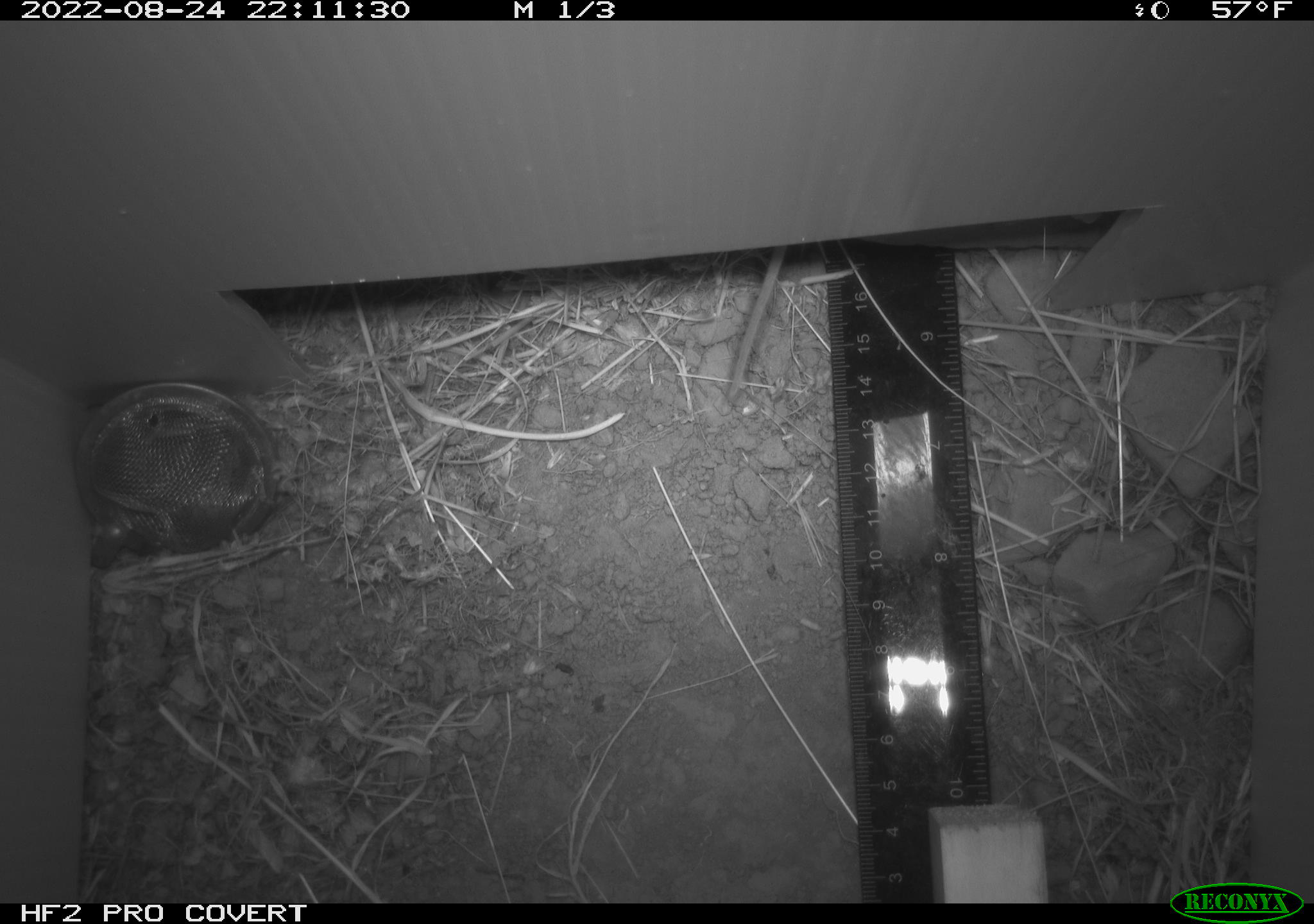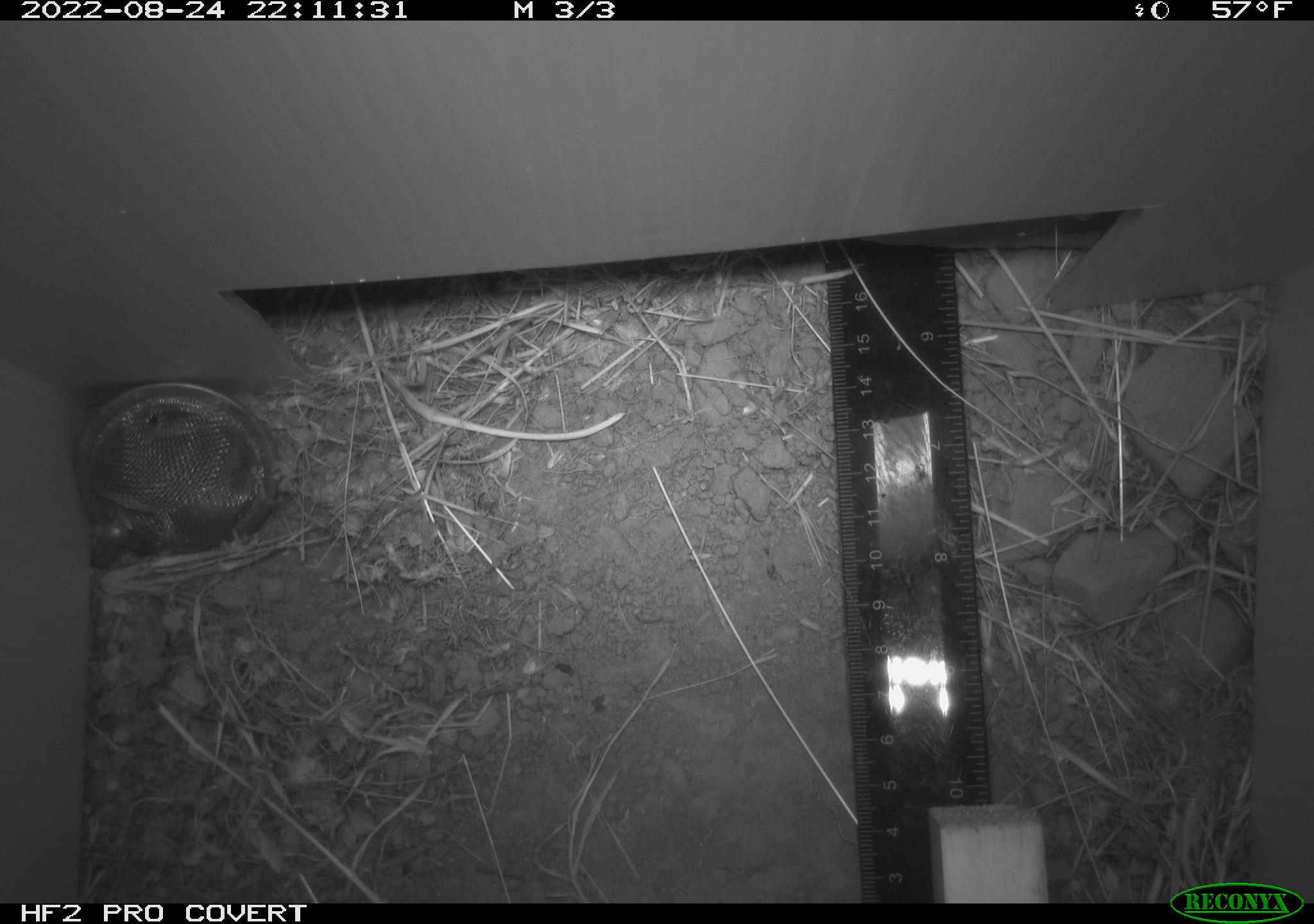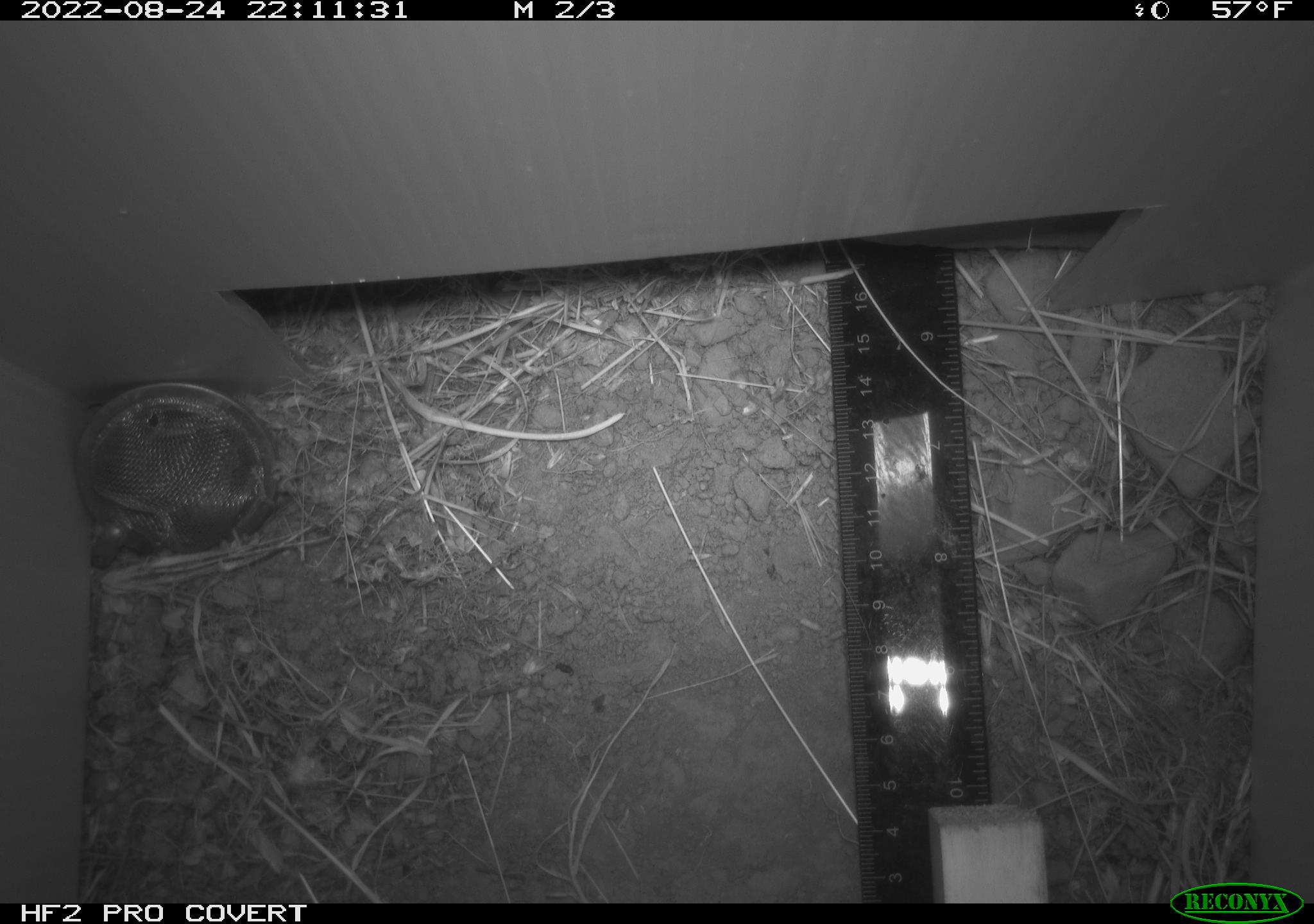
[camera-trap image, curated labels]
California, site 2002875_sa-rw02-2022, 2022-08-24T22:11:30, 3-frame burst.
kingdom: Animalia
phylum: Chordata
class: Mammalia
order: Rodentia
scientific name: Rodentia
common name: mouse species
Mouse species (Rodentia).